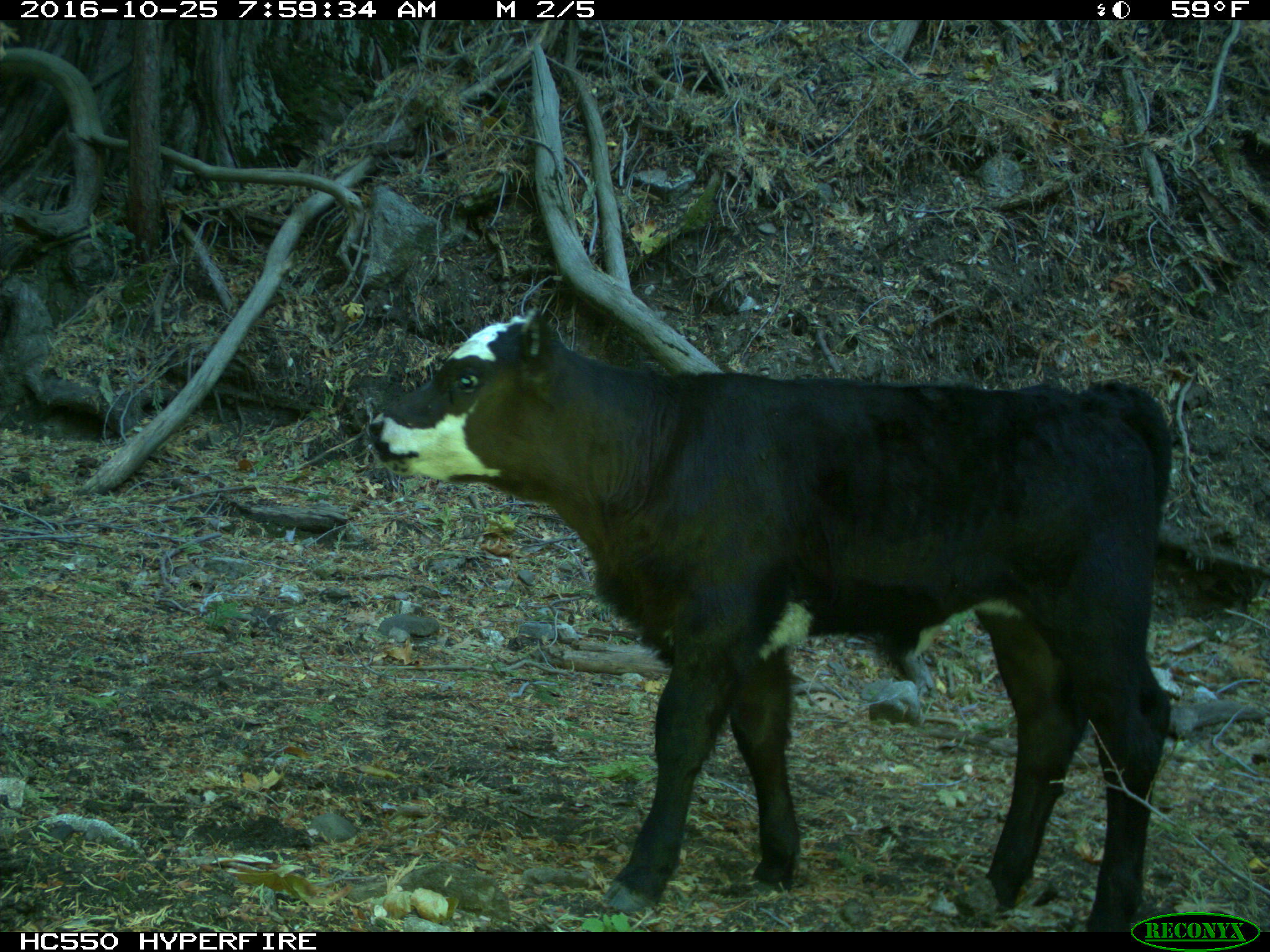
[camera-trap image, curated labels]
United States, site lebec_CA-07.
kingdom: Animalia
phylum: Chordata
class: Mammalia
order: Artiodactyla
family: Bovidae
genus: Bos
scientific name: Bos taurus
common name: domestic cow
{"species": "Bos taurus (domestic cow)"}